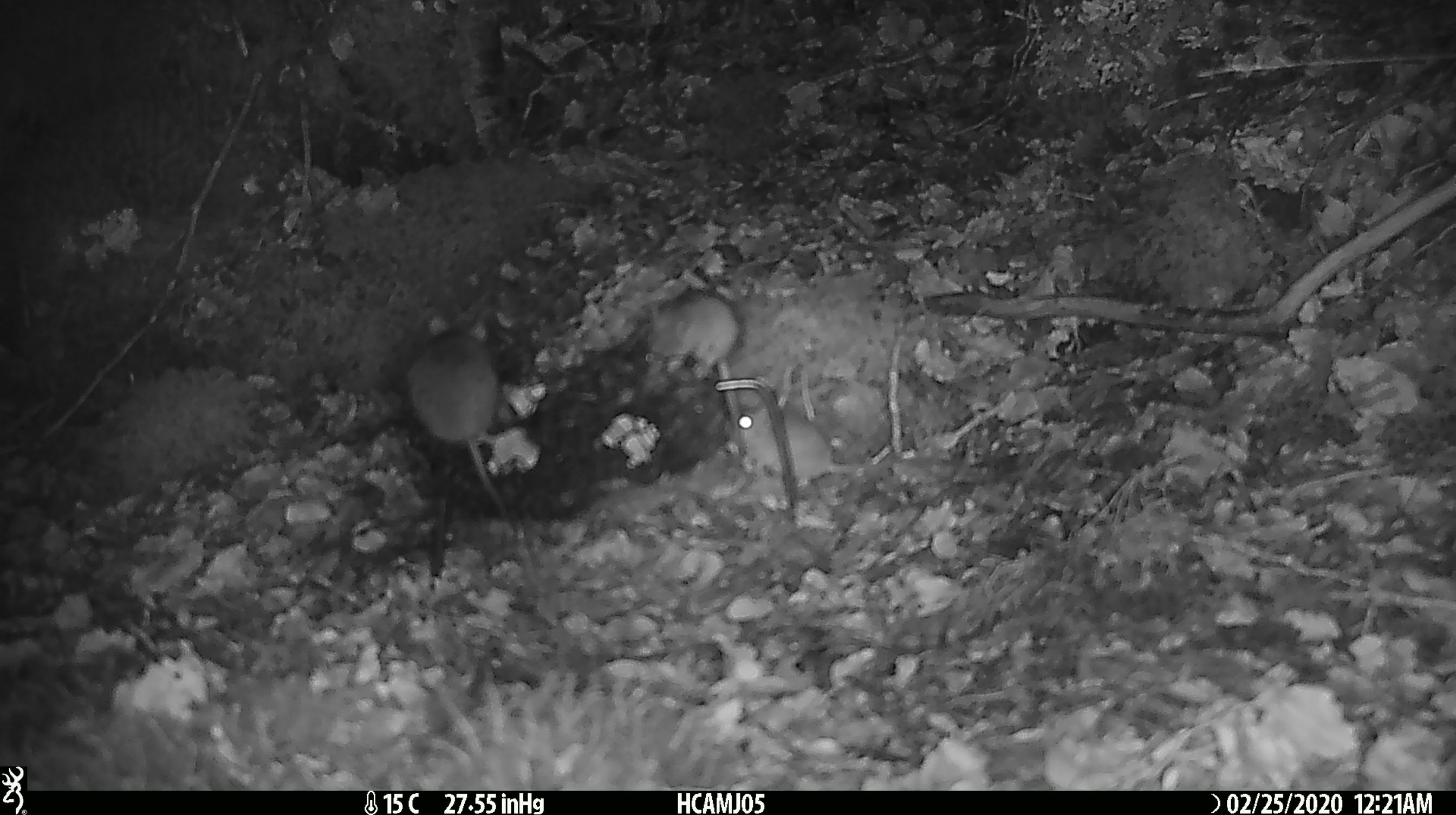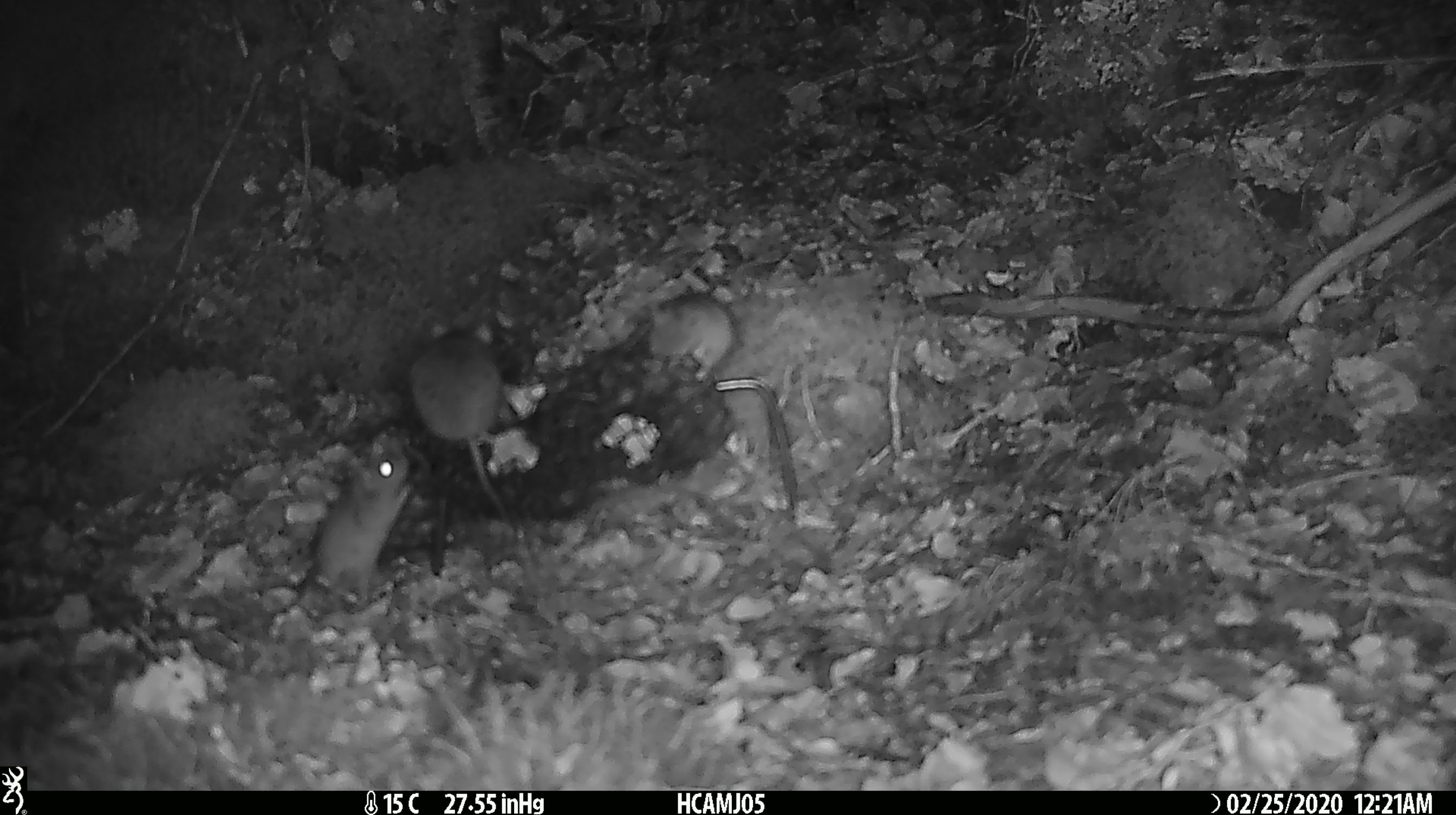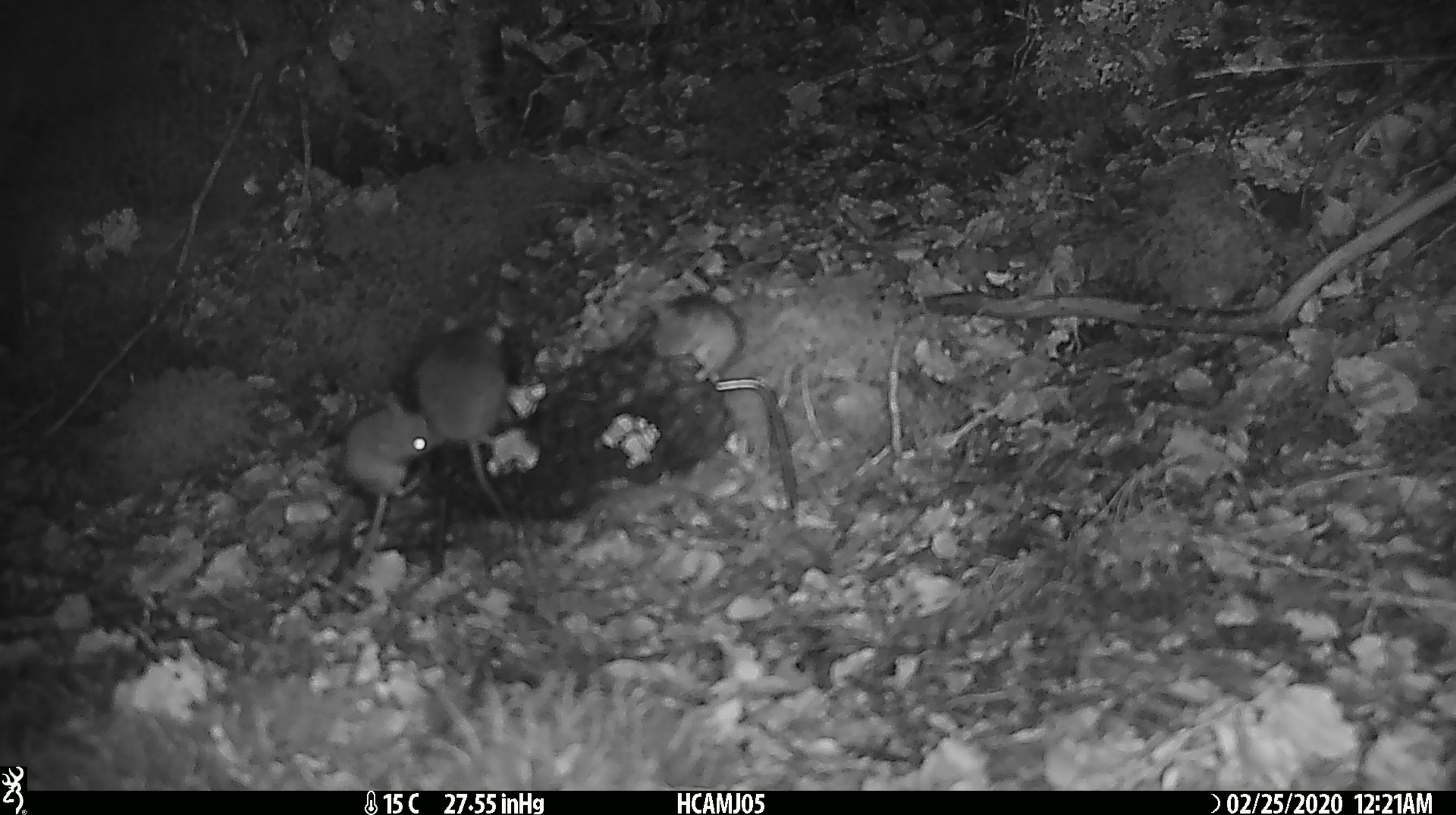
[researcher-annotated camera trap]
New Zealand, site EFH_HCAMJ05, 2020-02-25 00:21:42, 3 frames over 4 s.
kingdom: Animalia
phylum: Chordata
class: Mammalia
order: Rodentia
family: Muridae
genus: Mus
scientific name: Mus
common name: mouse